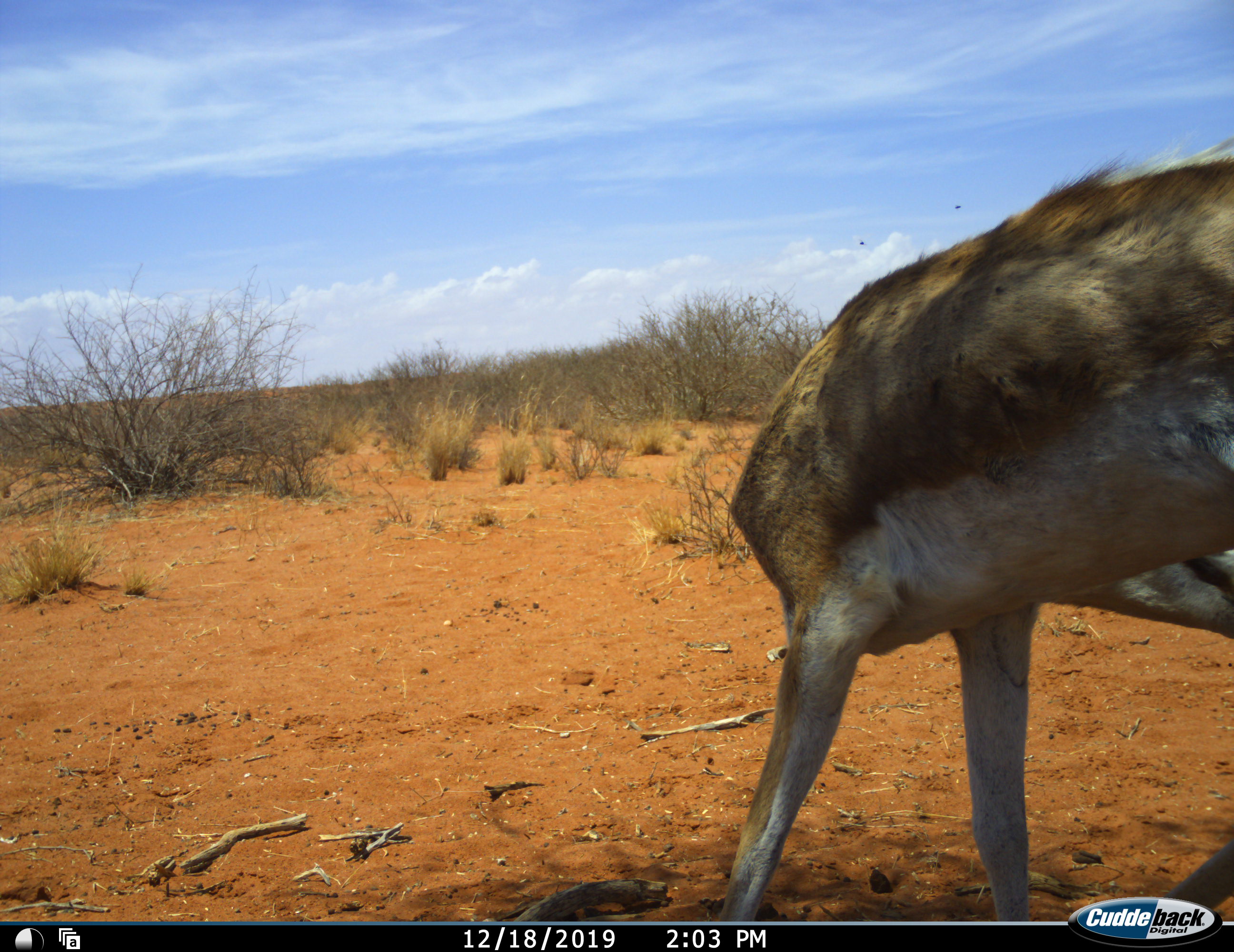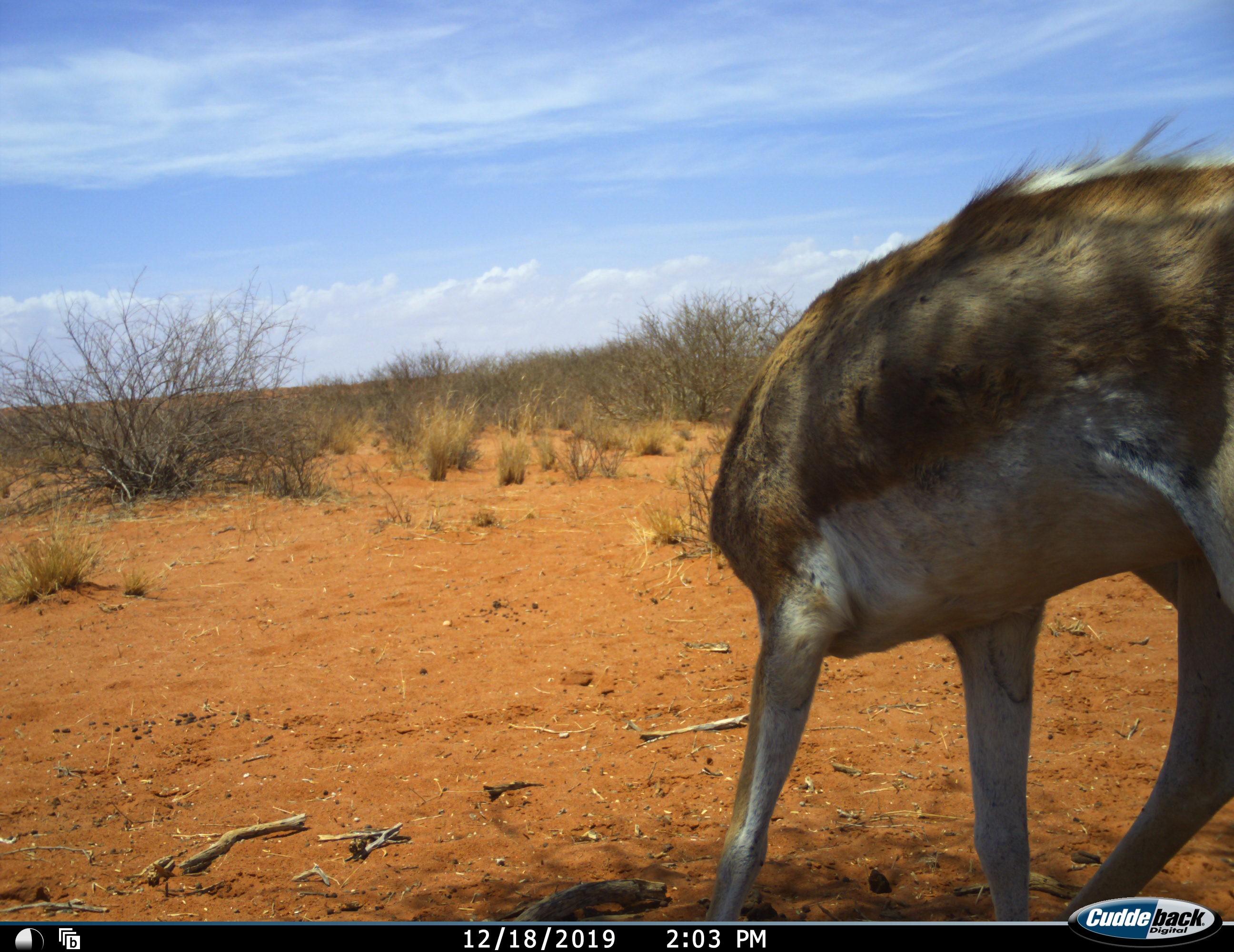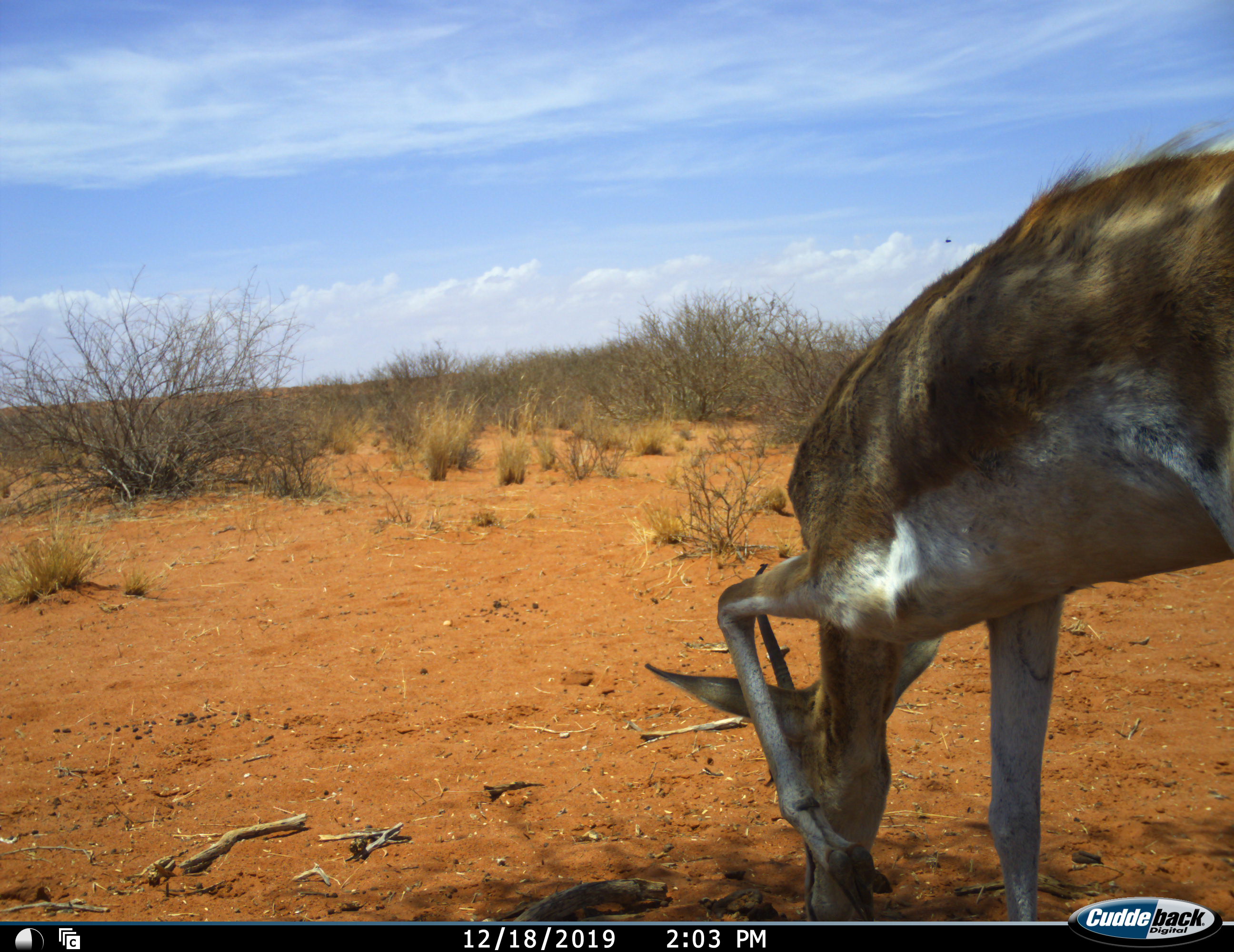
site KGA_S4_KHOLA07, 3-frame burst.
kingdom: Animalia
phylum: Chordata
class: Mammalia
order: Artiodactyla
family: Bovidae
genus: Antidorcas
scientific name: Antidorcas marsupialis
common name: springbok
Springbok (Antidorcas marsupialis), count 1. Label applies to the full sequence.